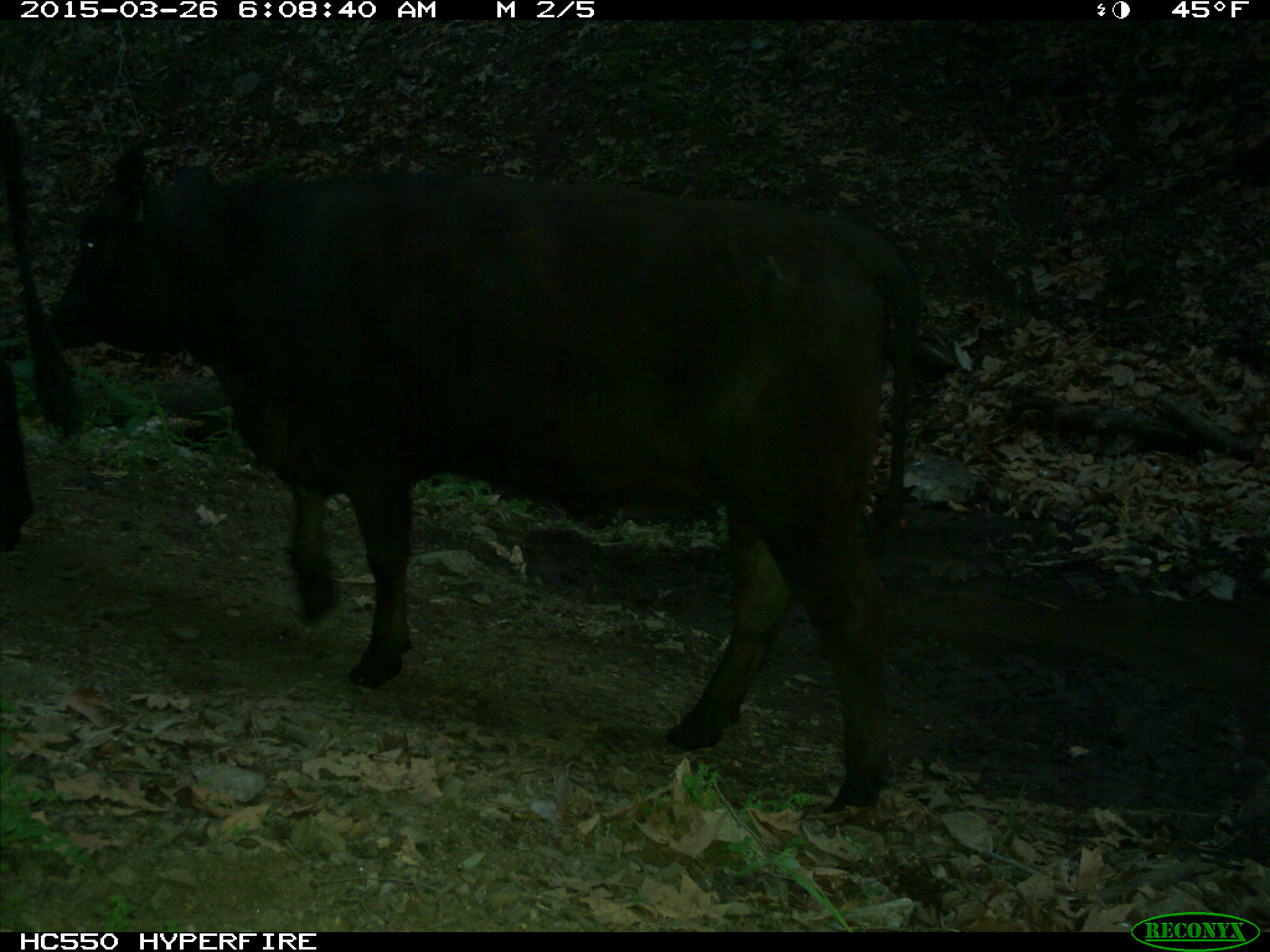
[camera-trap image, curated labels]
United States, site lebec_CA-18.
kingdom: Animalia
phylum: Chordata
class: Mammalia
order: Artiodactyla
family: Bovidae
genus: Bos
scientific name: Bos taurus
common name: domestic cow